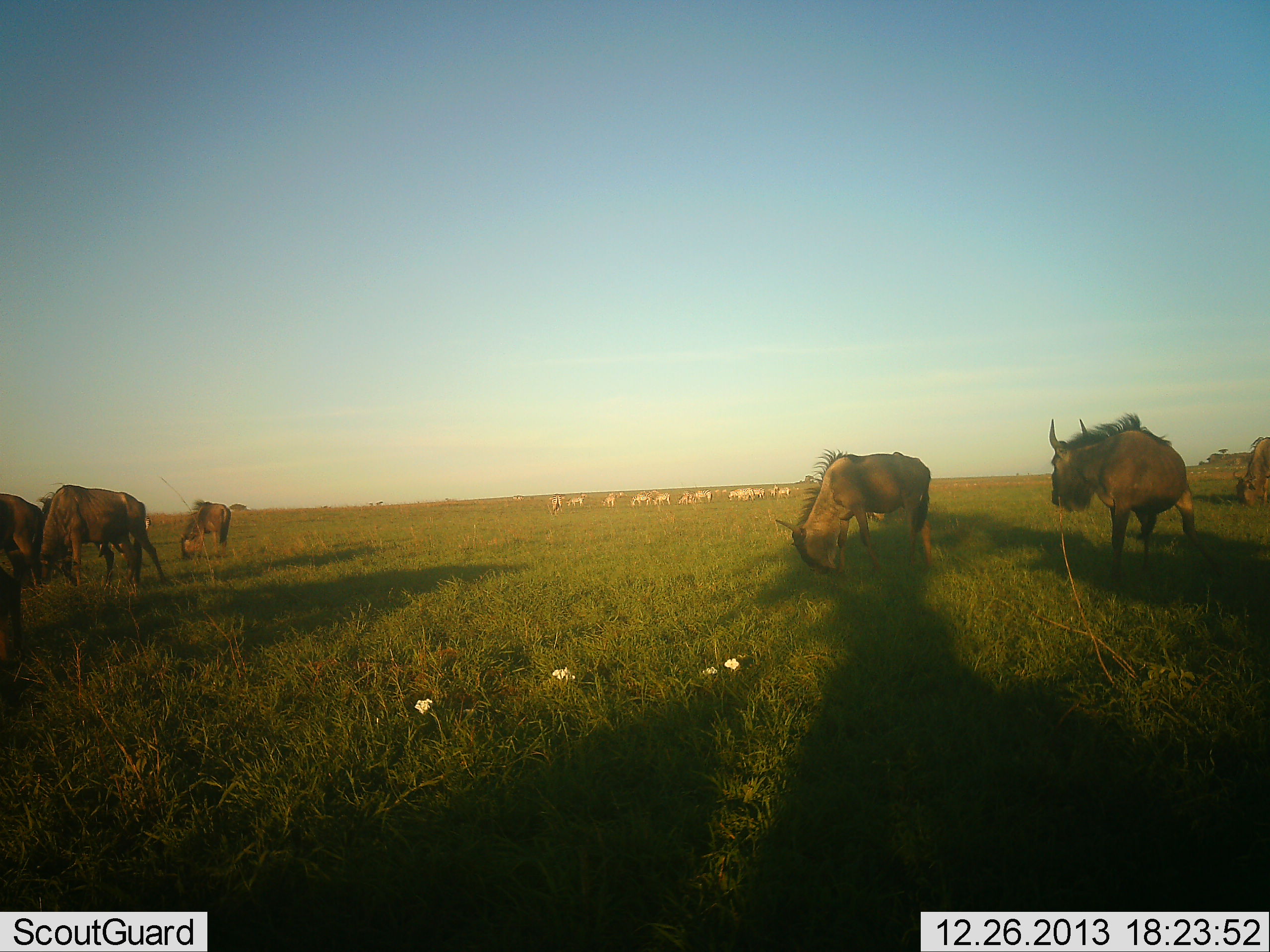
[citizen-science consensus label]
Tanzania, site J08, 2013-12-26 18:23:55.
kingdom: Animalia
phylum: Chordata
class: Mammalia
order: Artiodactyla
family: Bovidae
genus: Connochaetes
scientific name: Connochaetes taurinus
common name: blue wildebeest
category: wildebeest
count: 7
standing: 58%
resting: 0%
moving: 25%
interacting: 8%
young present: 0%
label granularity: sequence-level